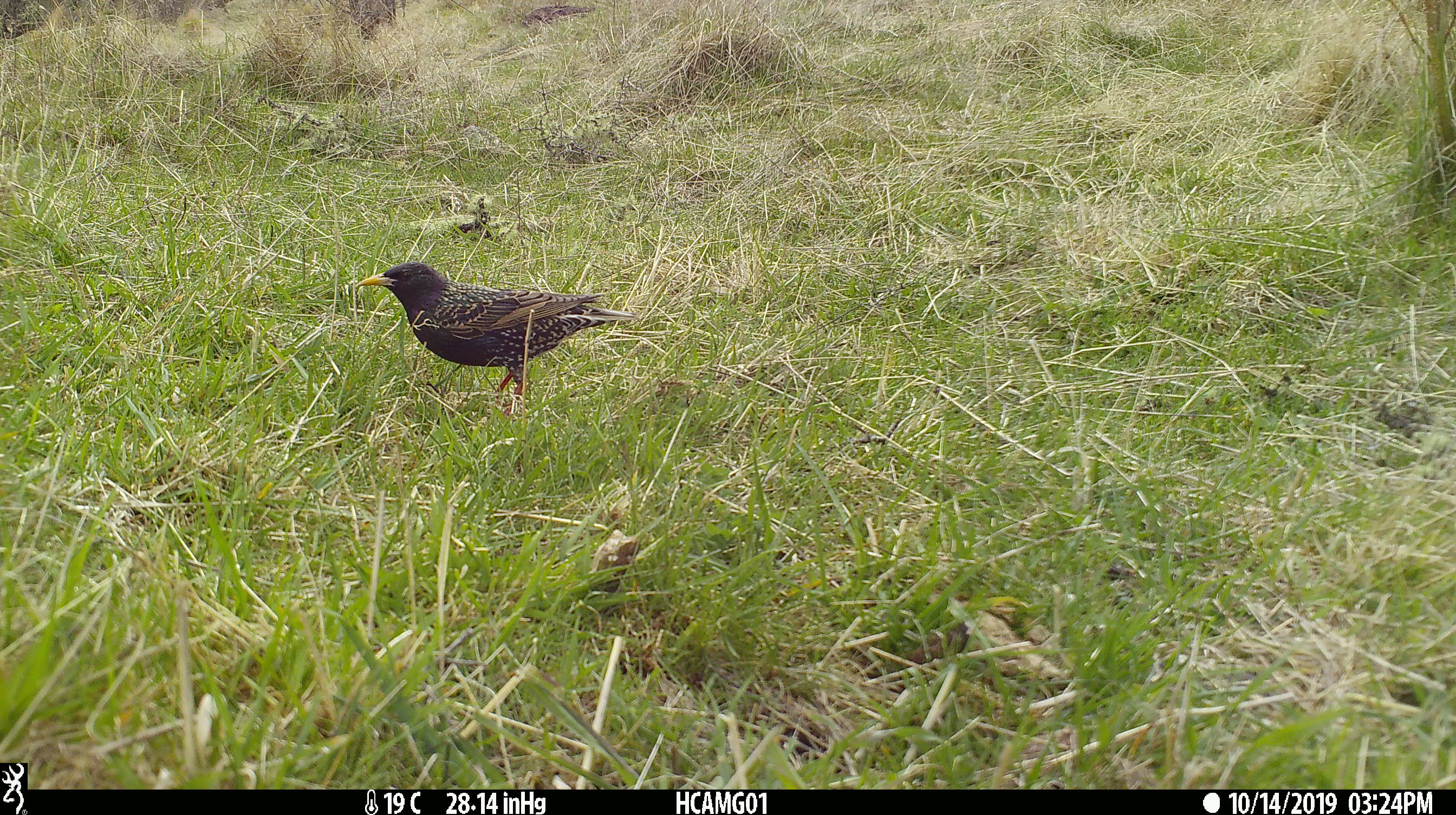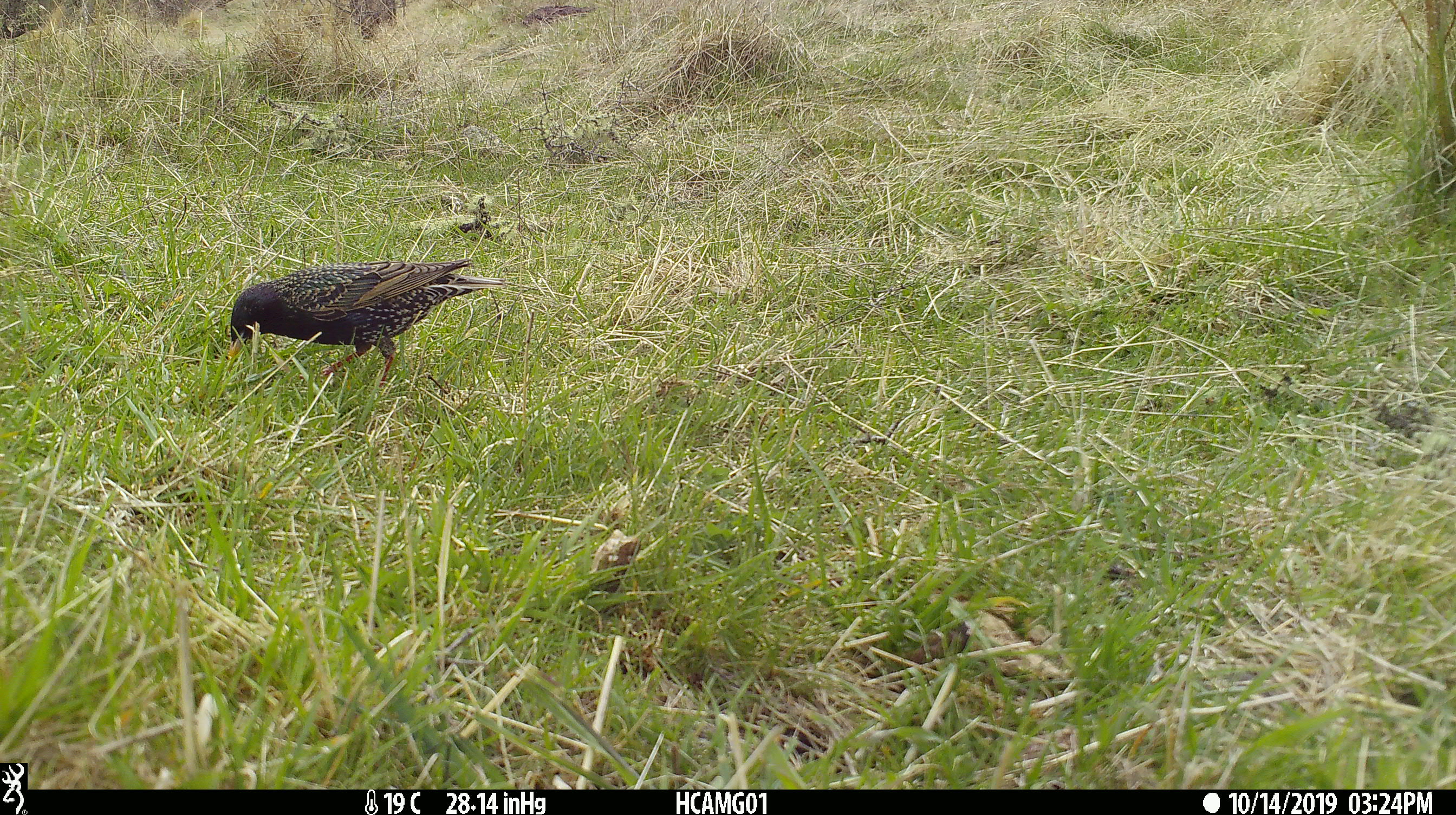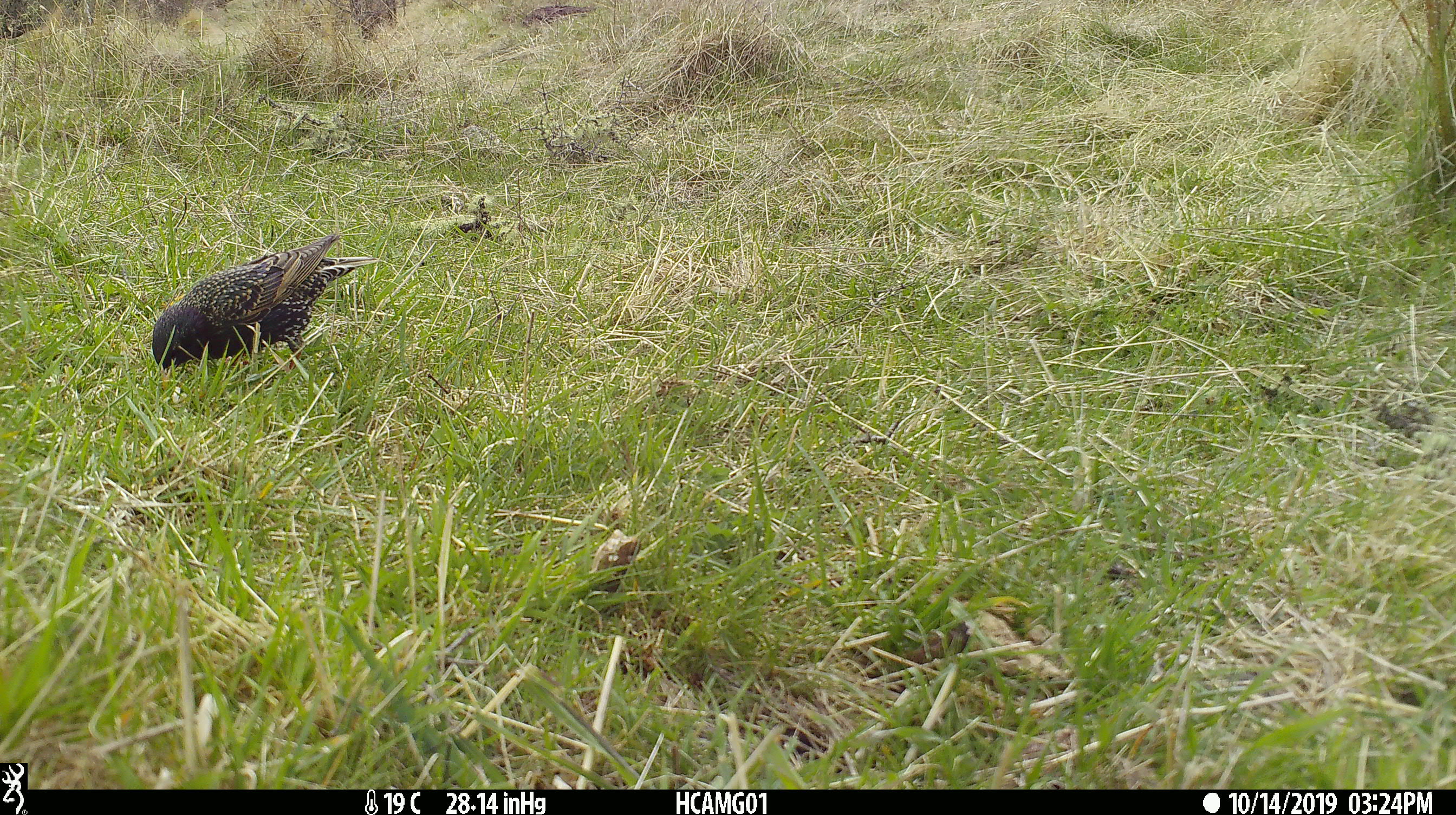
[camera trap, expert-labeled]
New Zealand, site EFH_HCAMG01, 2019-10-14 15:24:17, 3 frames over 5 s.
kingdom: Animalia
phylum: Chordata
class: Aves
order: Passeriformes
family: Sturnidae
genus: Sturnus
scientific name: Sturnus vulgaris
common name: european starling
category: starling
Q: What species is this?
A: Starling (european starling) (Sturnus vulgaris).